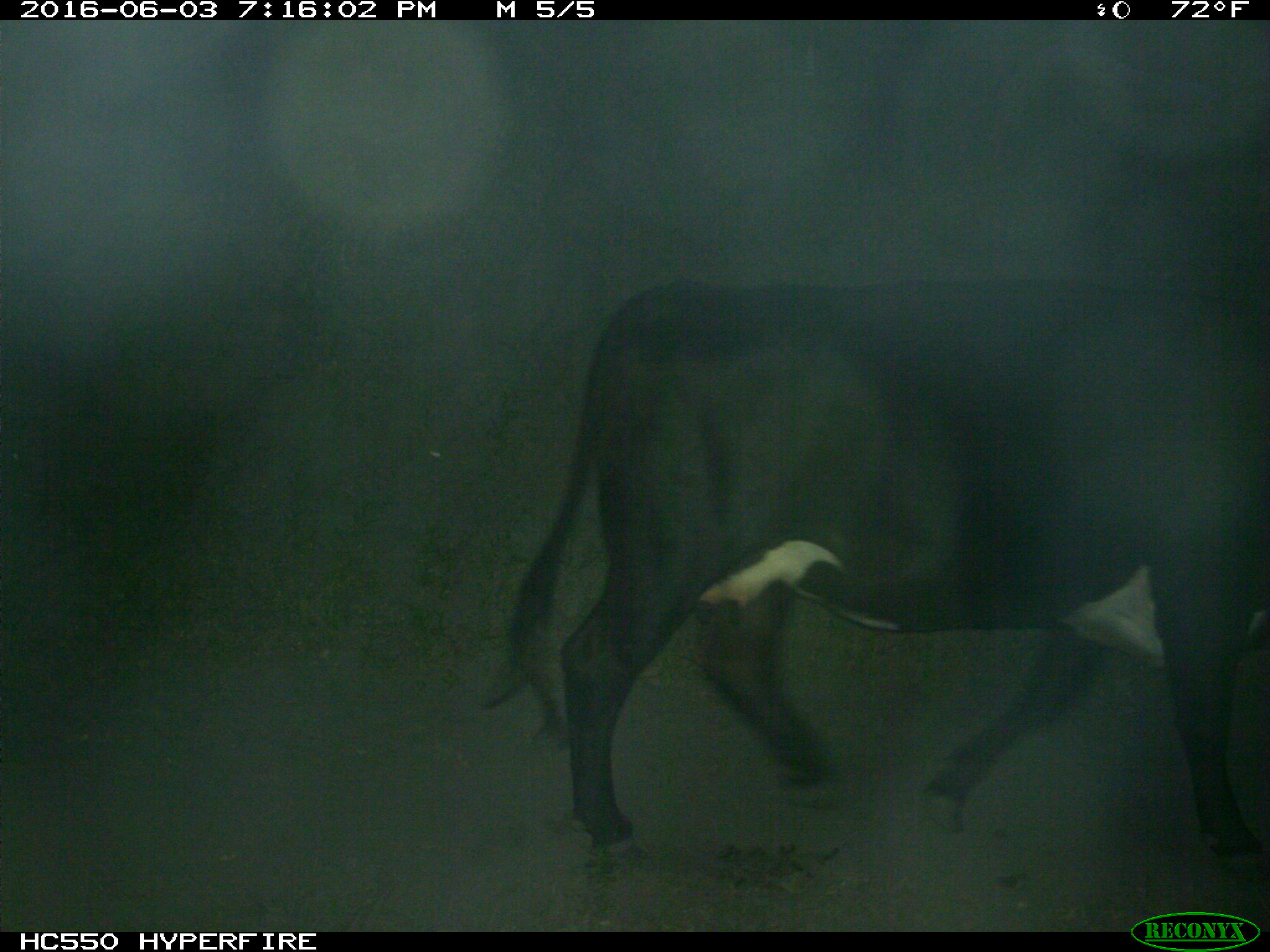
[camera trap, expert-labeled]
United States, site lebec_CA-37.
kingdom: Animalia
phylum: Chordata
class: Mammalia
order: Artiodactyla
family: Bovidae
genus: Bos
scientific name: Bos taurus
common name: domestic cow